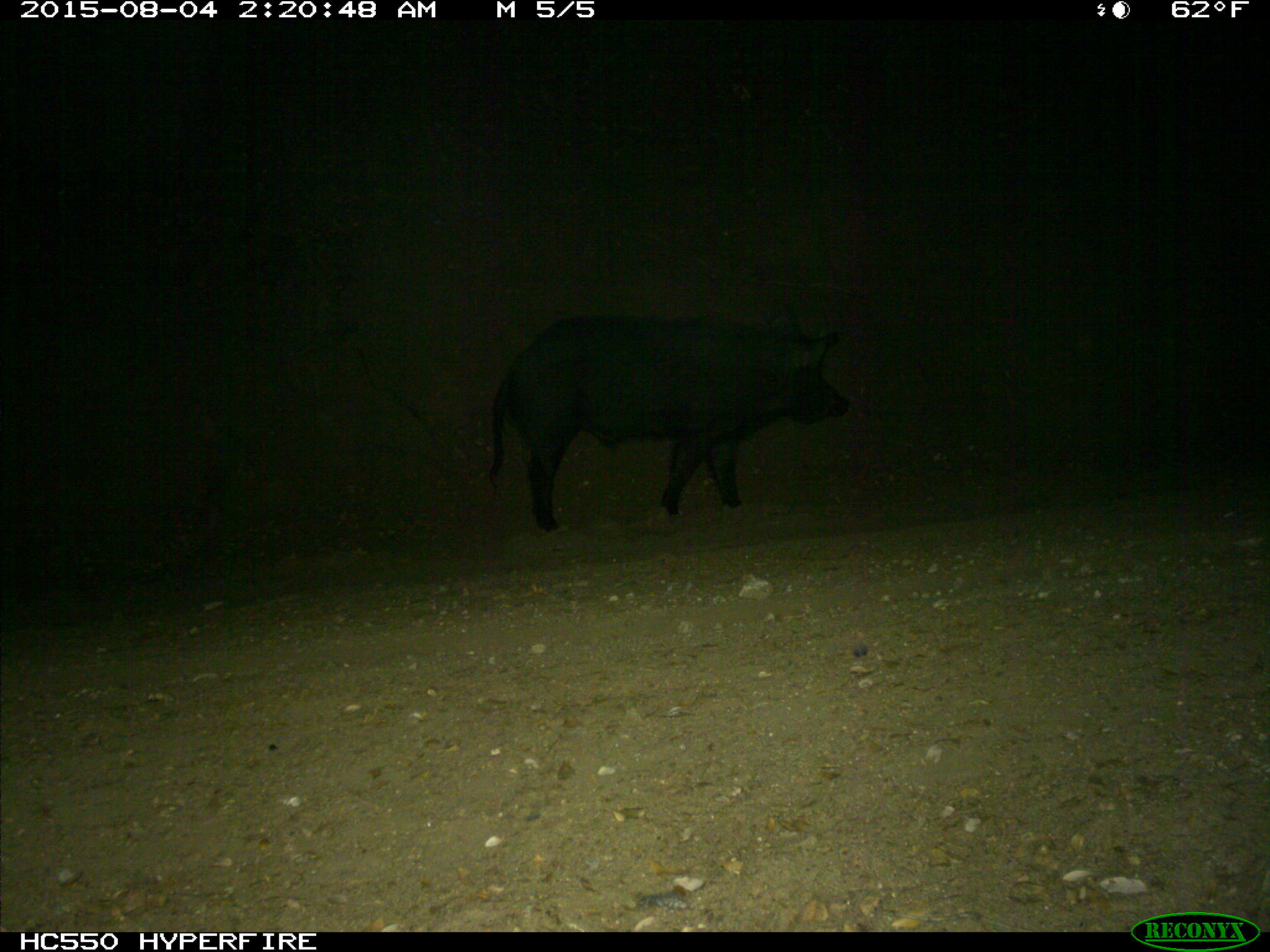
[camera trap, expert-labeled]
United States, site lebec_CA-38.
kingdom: Animalia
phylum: Chordata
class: Mammalia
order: Artiodactyla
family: Suidae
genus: Sus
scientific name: Sus scrofa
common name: wild boar